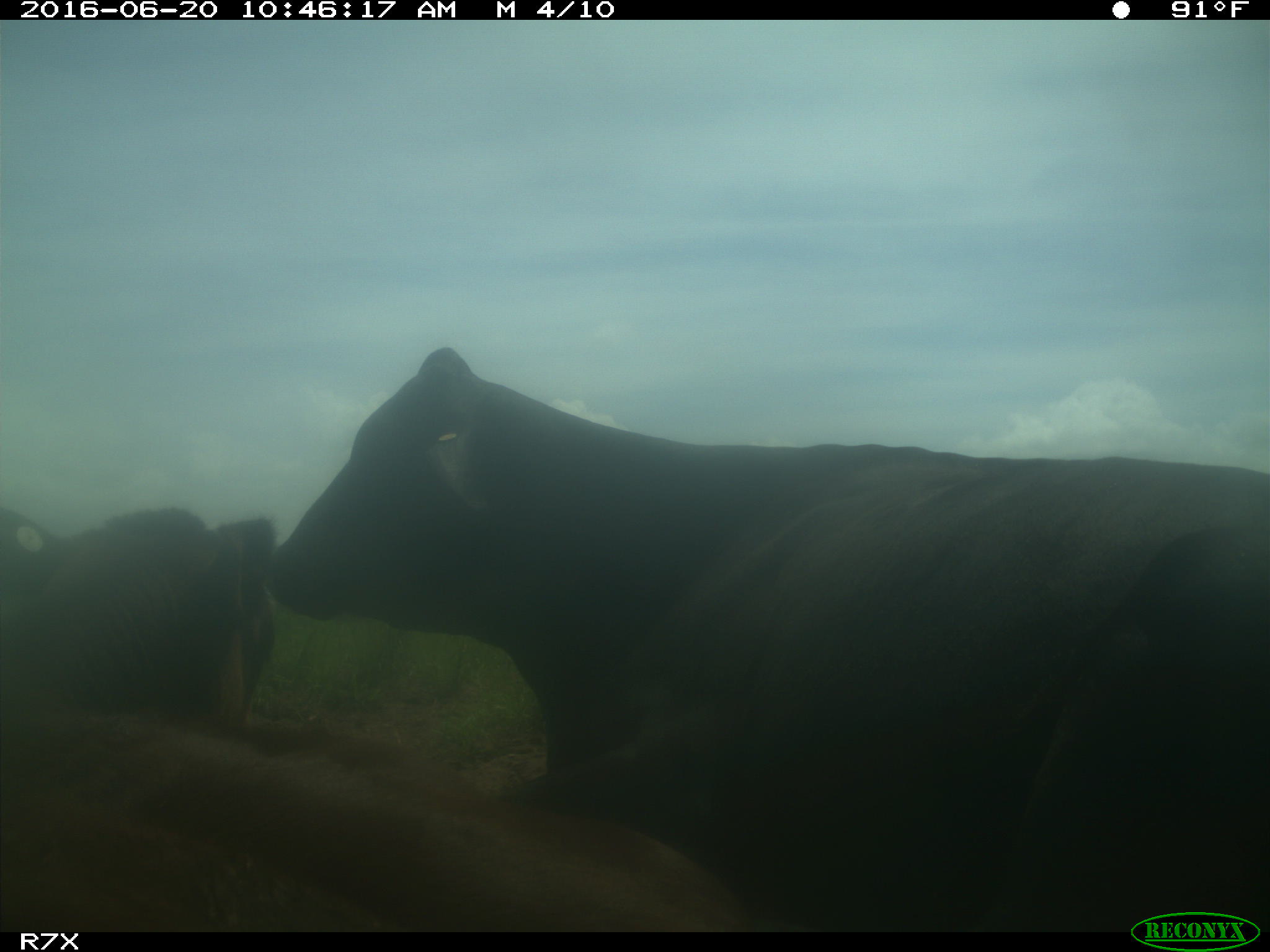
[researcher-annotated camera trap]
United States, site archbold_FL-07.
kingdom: Animalia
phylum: Chordata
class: Mammalia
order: Artiodactyla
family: Bovidae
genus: Bos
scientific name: Bos taurus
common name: domestic cow